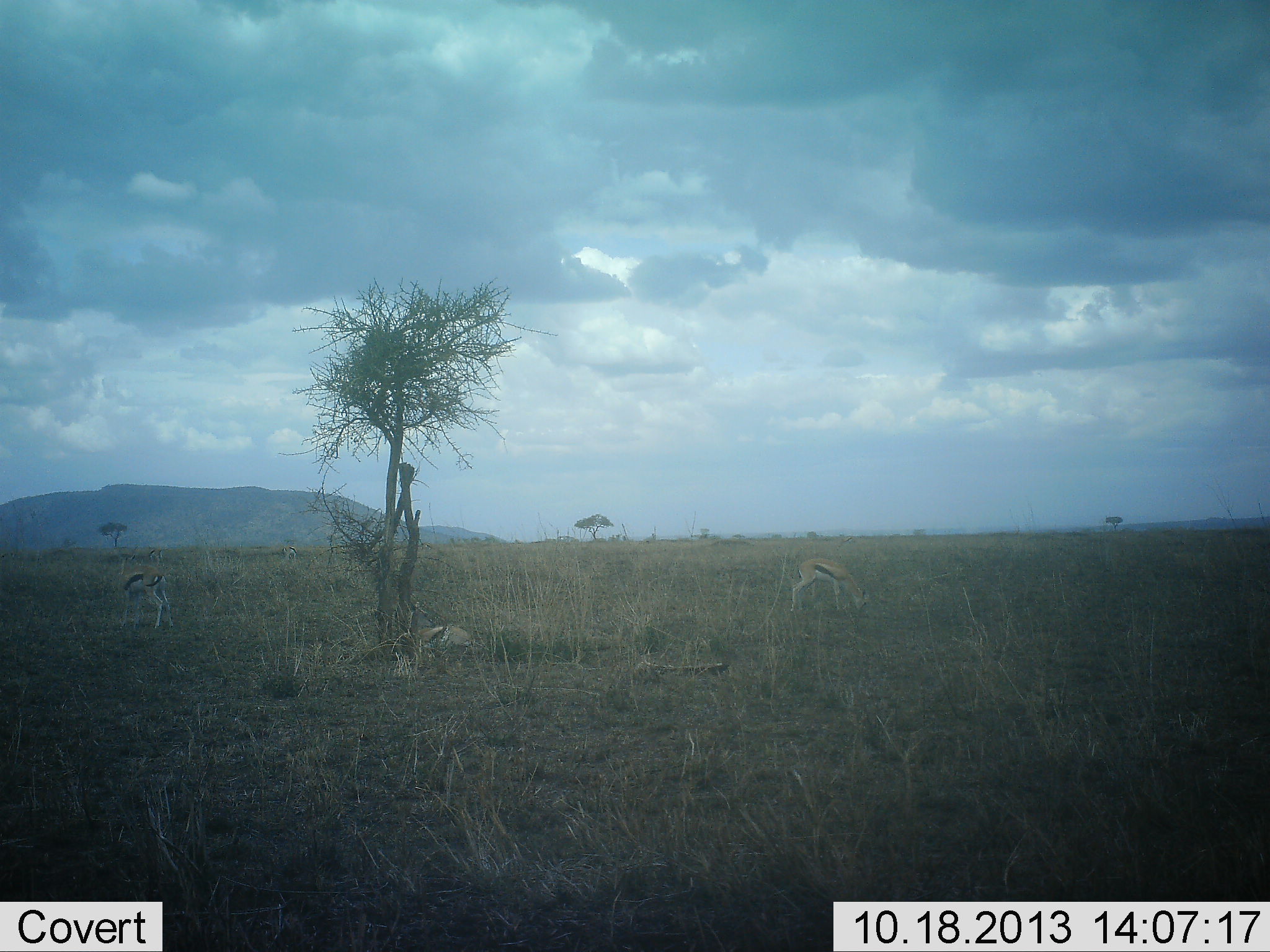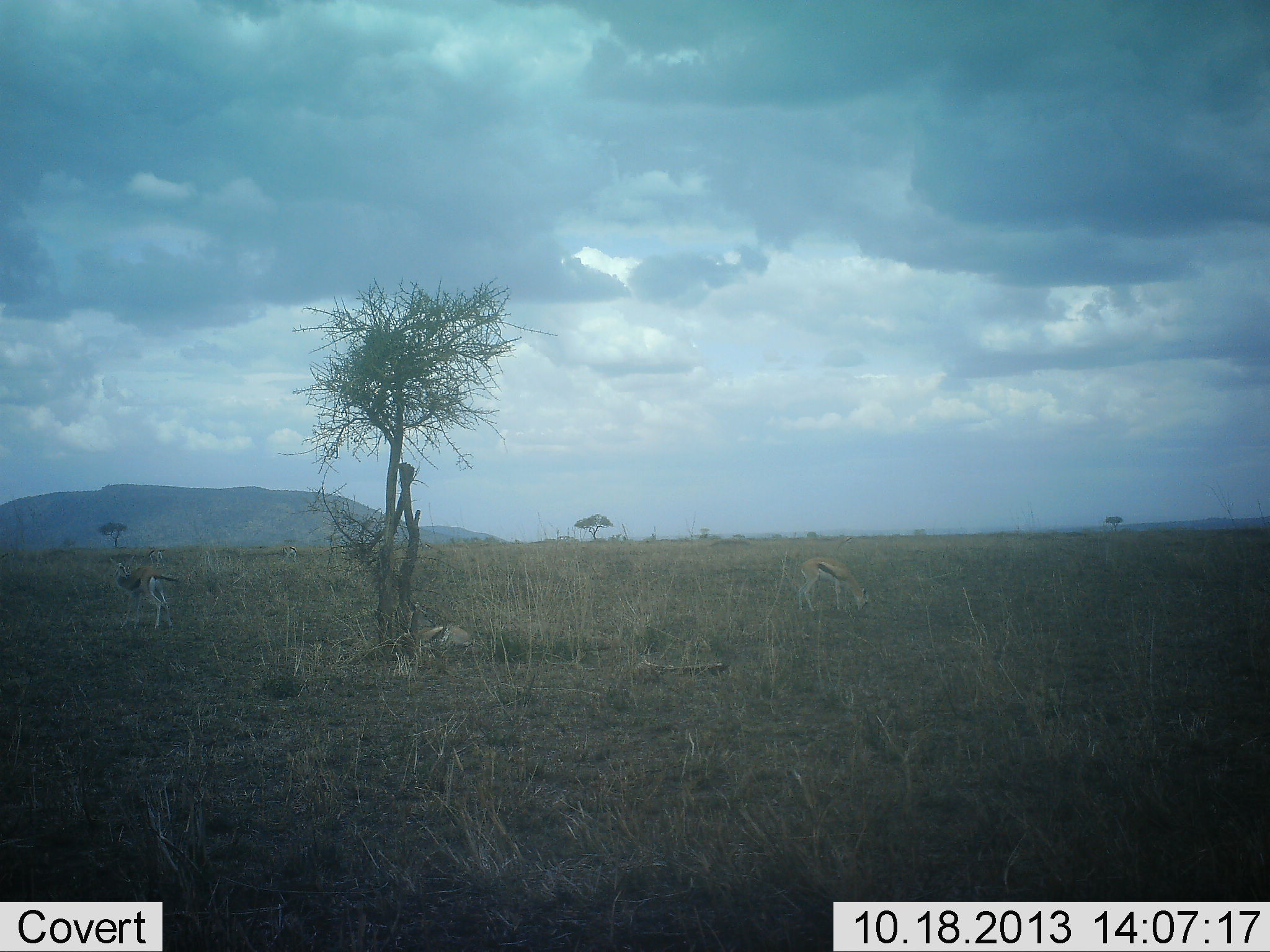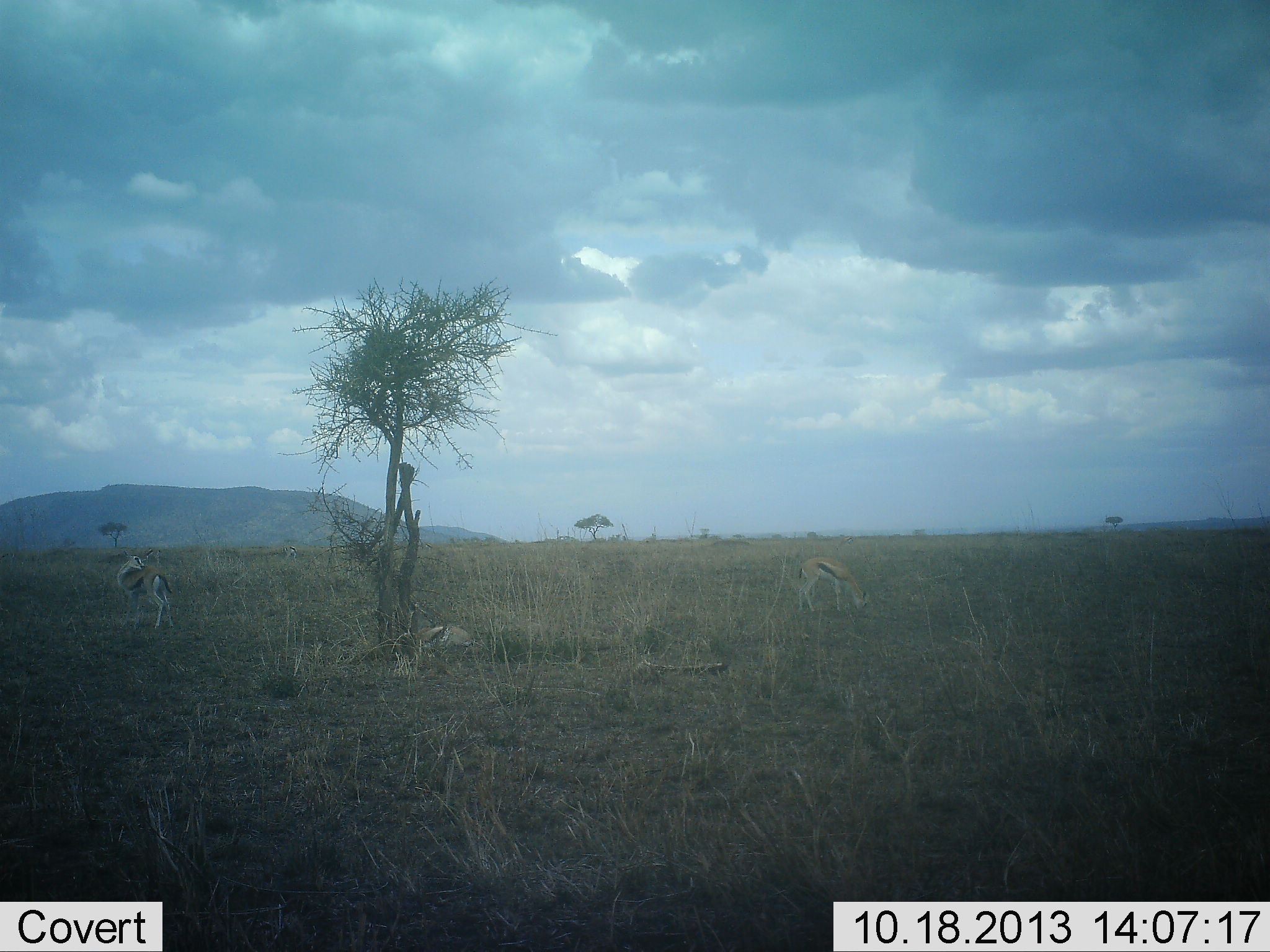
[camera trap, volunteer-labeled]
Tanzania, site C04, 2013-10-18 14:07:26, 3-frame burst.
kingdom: Animalia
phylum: Chordata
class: Mammalia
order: Artiodactyla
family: Bovidae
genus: Eudorcas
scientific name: Eudorcas thomsonii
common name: thomson's gazelle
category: gazellethomsons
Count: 2.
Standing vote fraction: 100%.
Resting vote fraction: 20%.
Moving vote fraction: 0%.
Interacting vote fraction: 0%.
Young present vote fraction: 0%.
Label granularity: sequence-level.